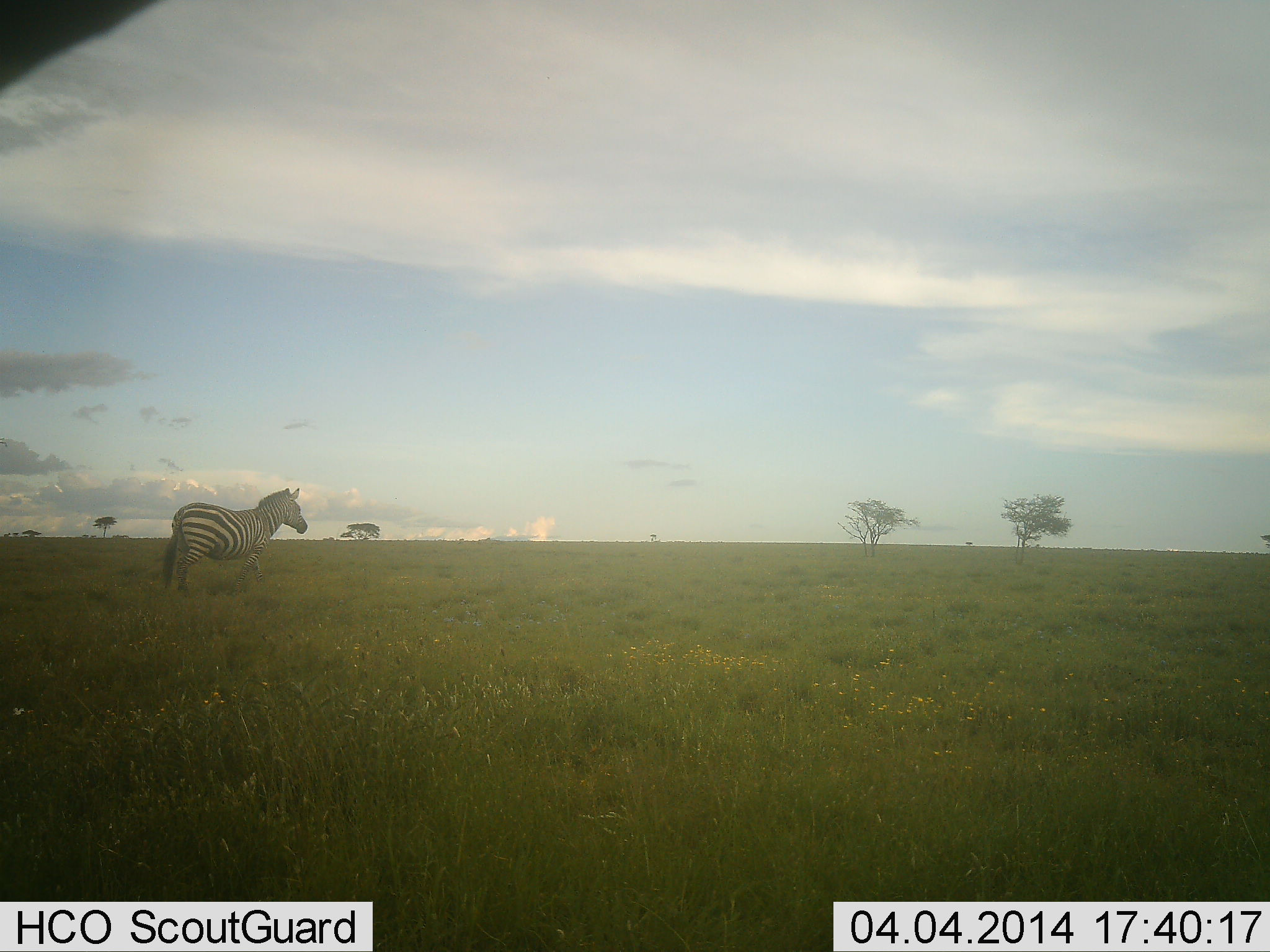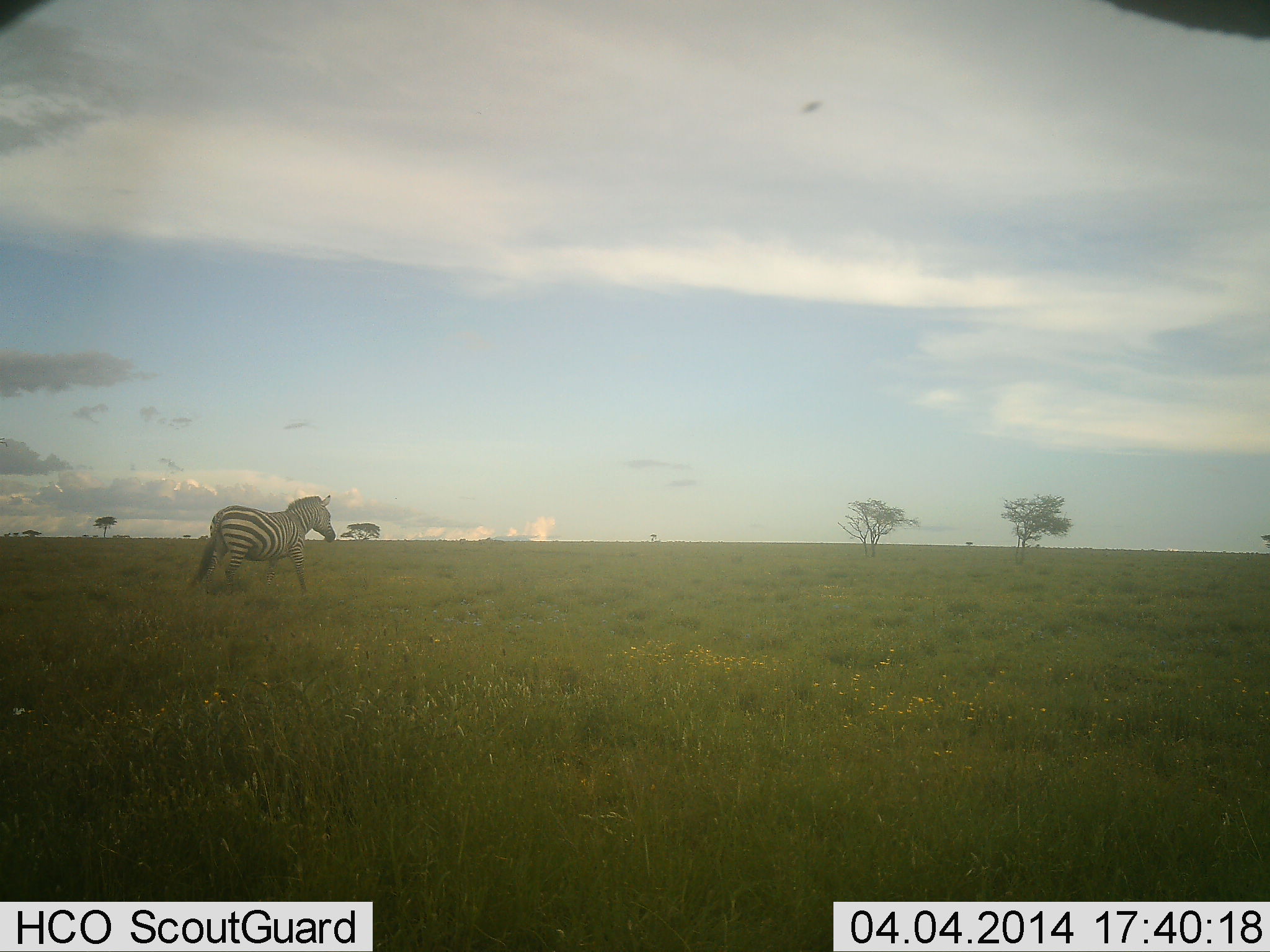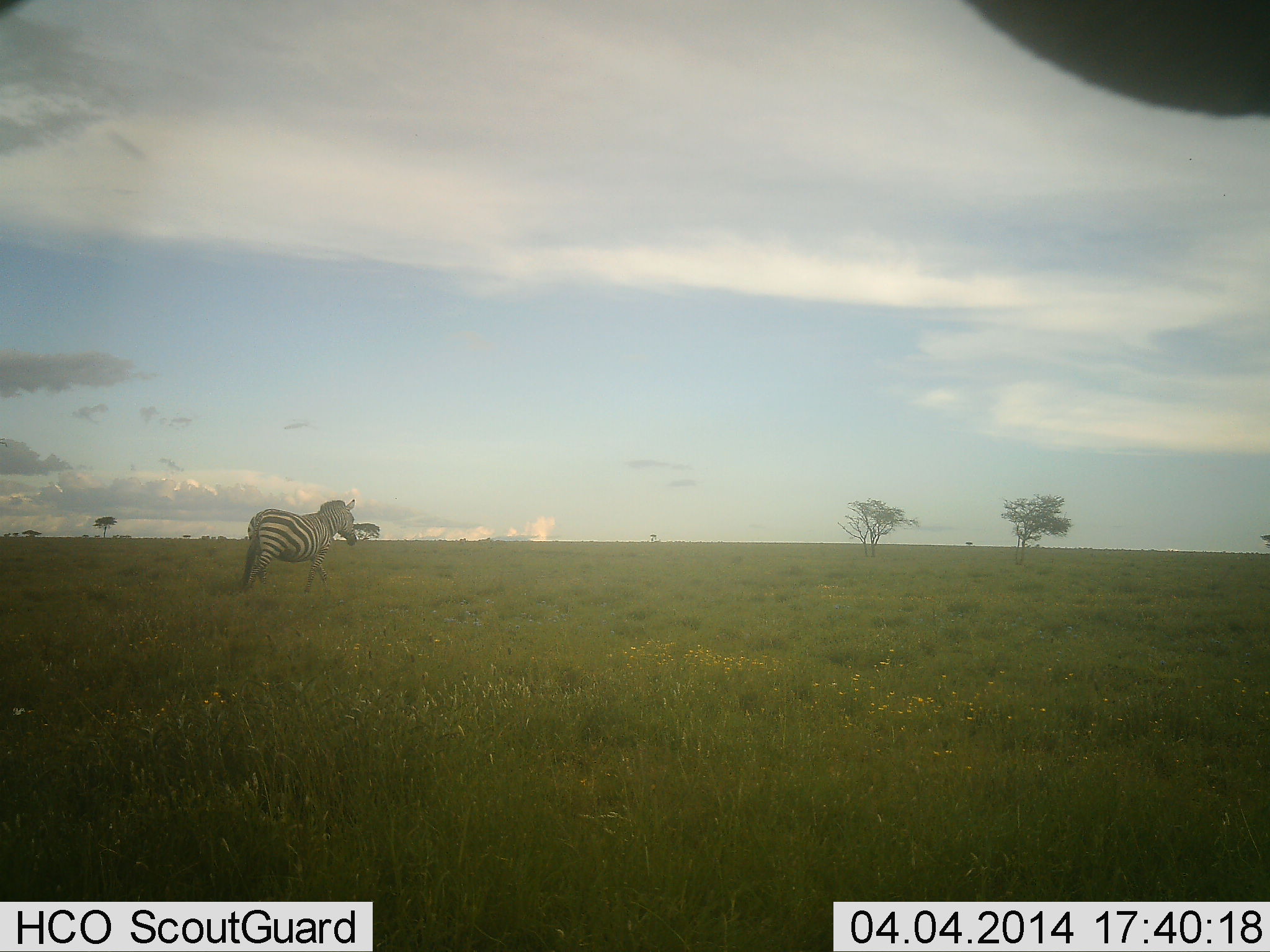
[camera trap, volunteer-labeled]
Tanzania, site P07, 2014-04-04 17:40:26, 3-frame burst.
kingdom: Animalia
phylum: Chordata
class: Mammalia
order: Perissodactyla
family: Equidae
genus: Equus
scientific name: Equus quagga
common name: plains zebra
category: zebra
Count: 1.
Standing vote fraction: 5%.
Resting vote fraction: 3%.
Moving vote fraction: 97%.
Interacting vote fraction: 0%.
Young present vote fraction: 0%.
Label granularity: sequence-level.